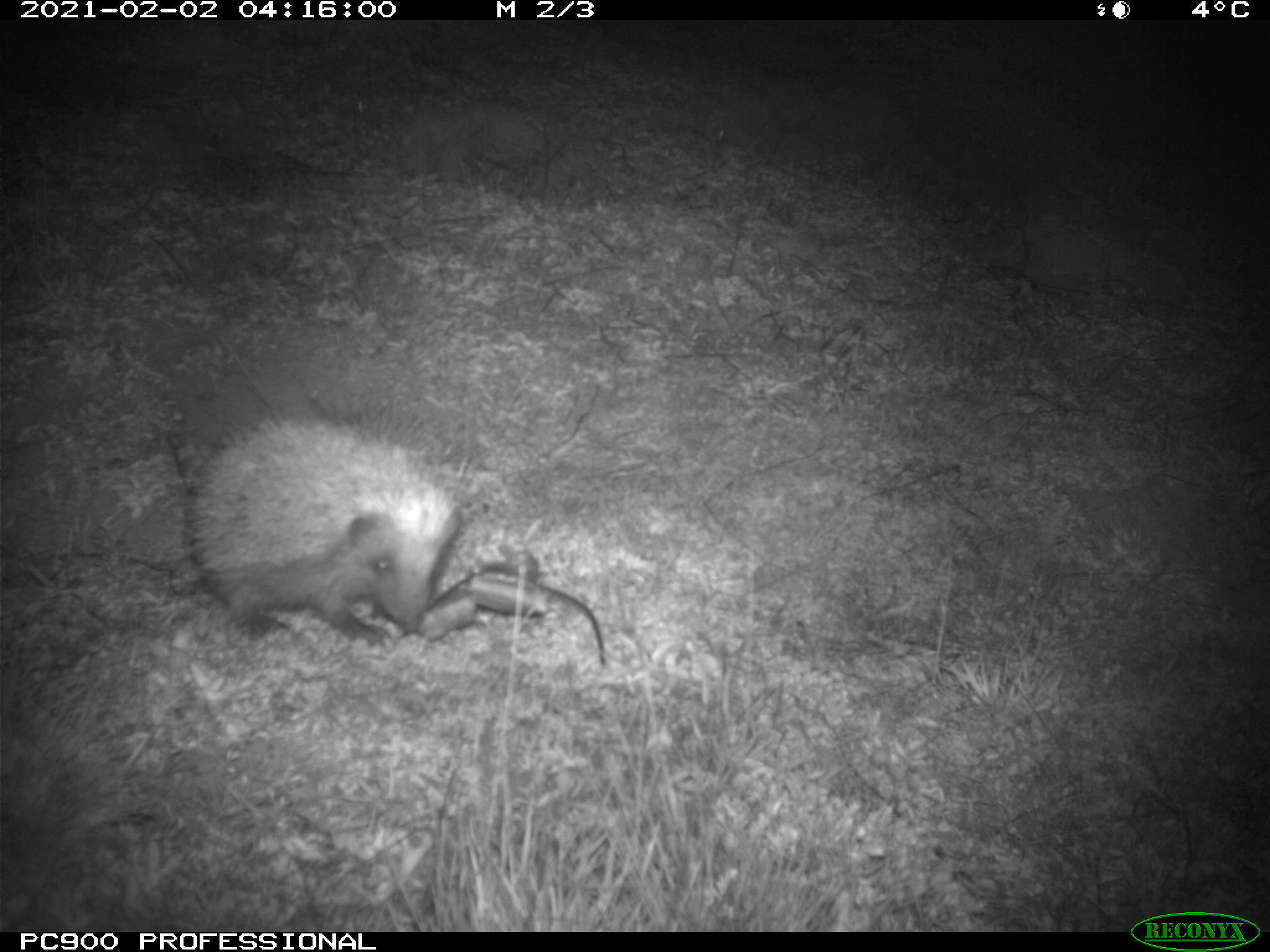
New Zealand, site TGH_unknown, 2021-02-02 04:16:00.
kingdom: Animalia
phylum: Chordata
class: Mammalia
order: Eulipotyphla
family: Erinaceidae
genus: Erinaceus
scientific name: Erinaceus europaeus europaeus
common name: european hedgehog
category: hedgehog